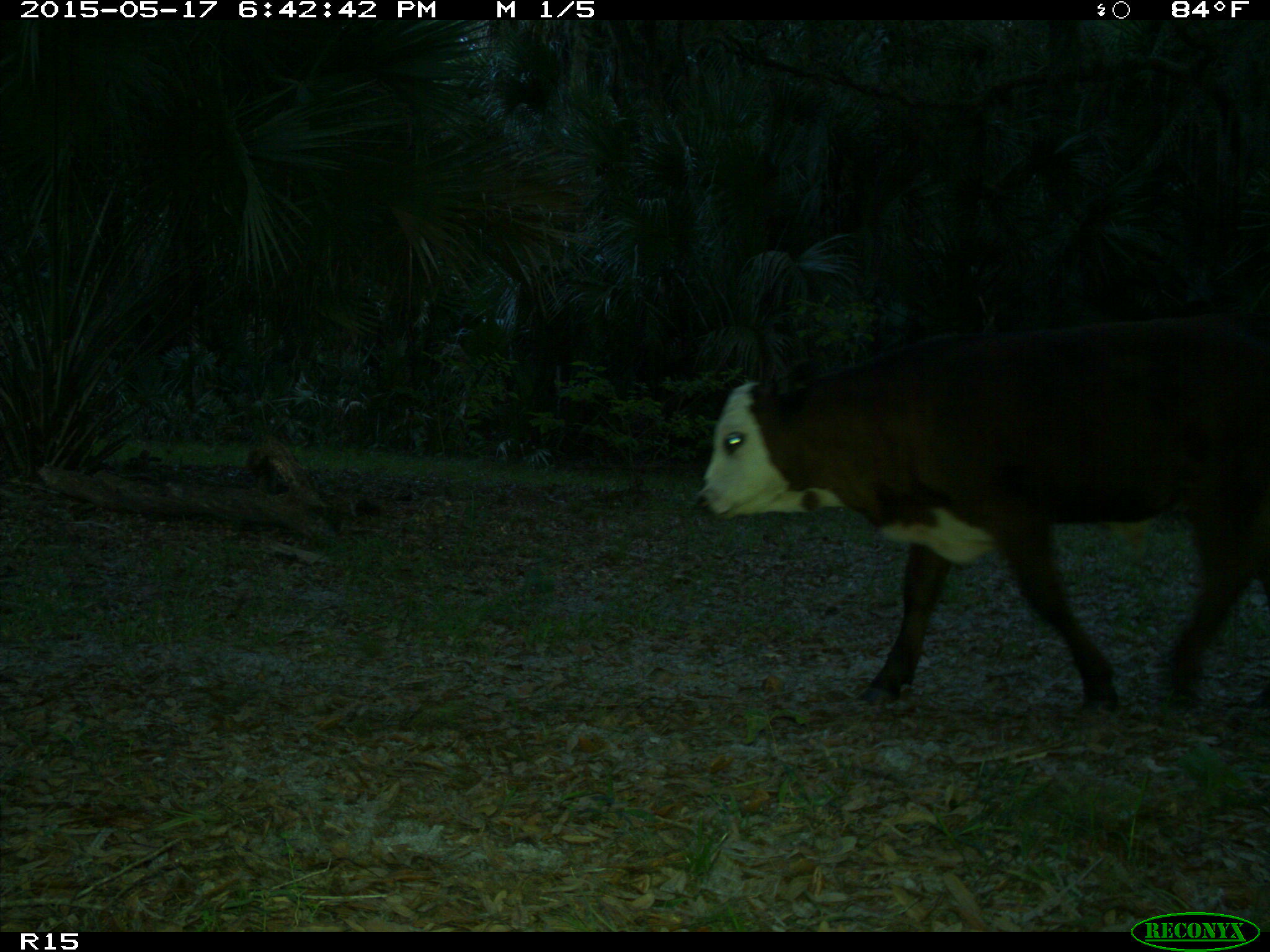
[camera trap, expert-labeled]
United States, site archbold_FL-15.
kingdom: Animalia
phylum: Chordata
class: Mammalia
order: Artiodactyla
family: Bovidae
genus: Bos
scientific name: Bos taurus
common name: domestic cow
Bos taurus (domestic cow).